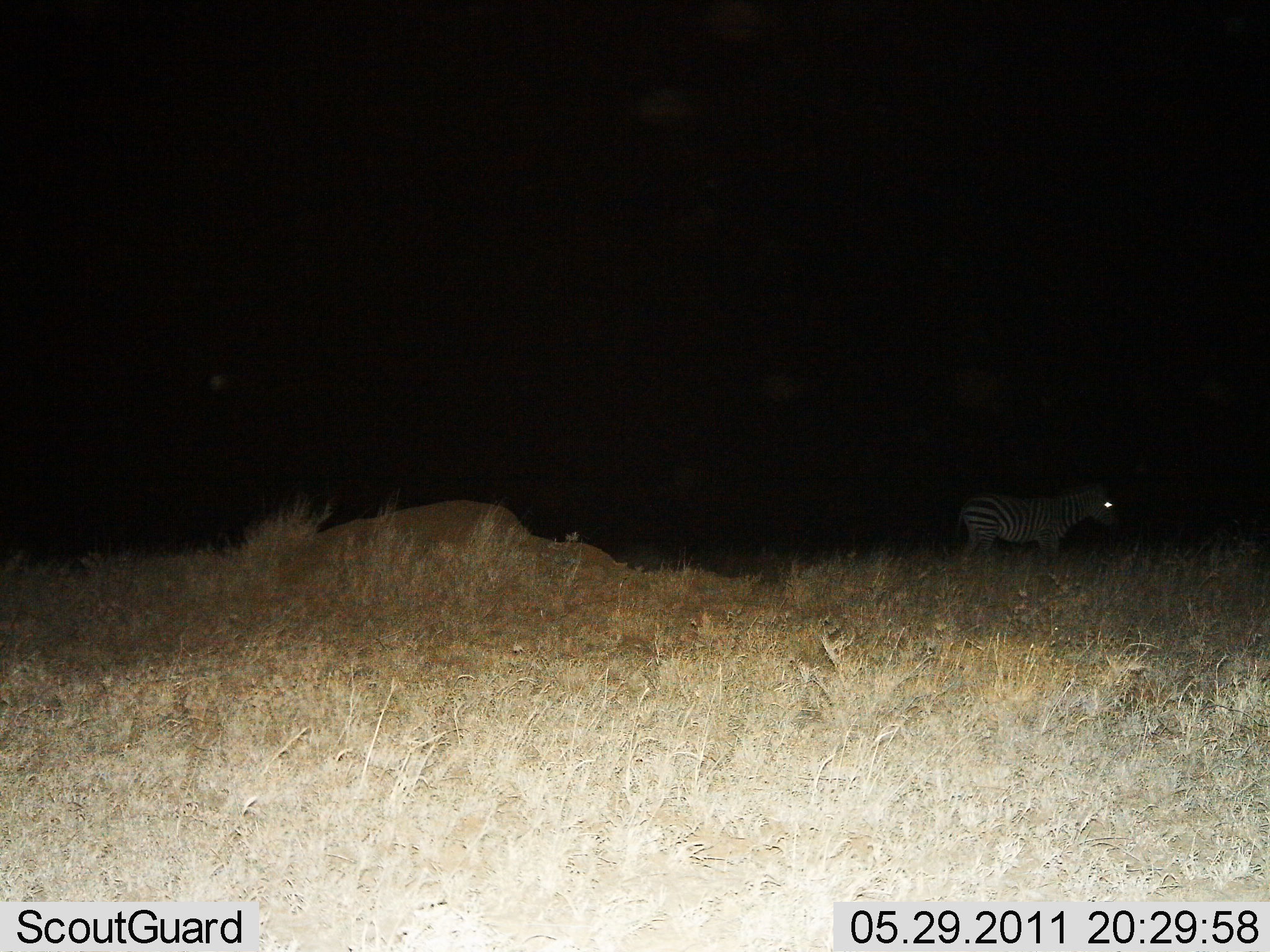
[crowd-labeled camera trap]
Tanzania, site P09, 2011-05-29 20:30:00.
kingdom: Animalia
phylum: Chordata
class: Mammalia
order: Perissodactyla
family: Equidae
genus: Equus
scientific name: Equus quagga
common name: plains zebra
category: zebra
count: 1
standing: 90%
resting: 0%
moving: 10%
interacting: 0%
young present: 0%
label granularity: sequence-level